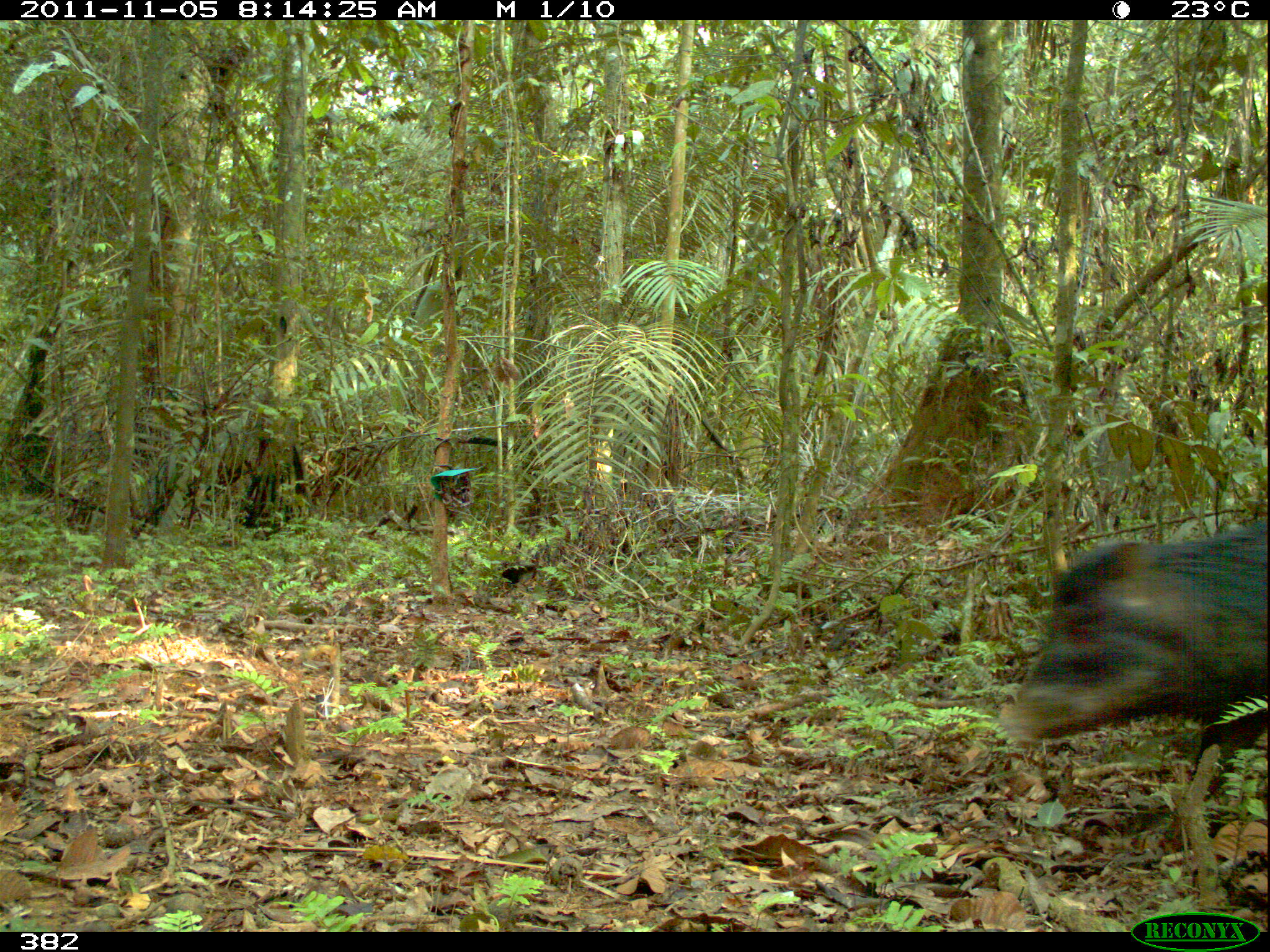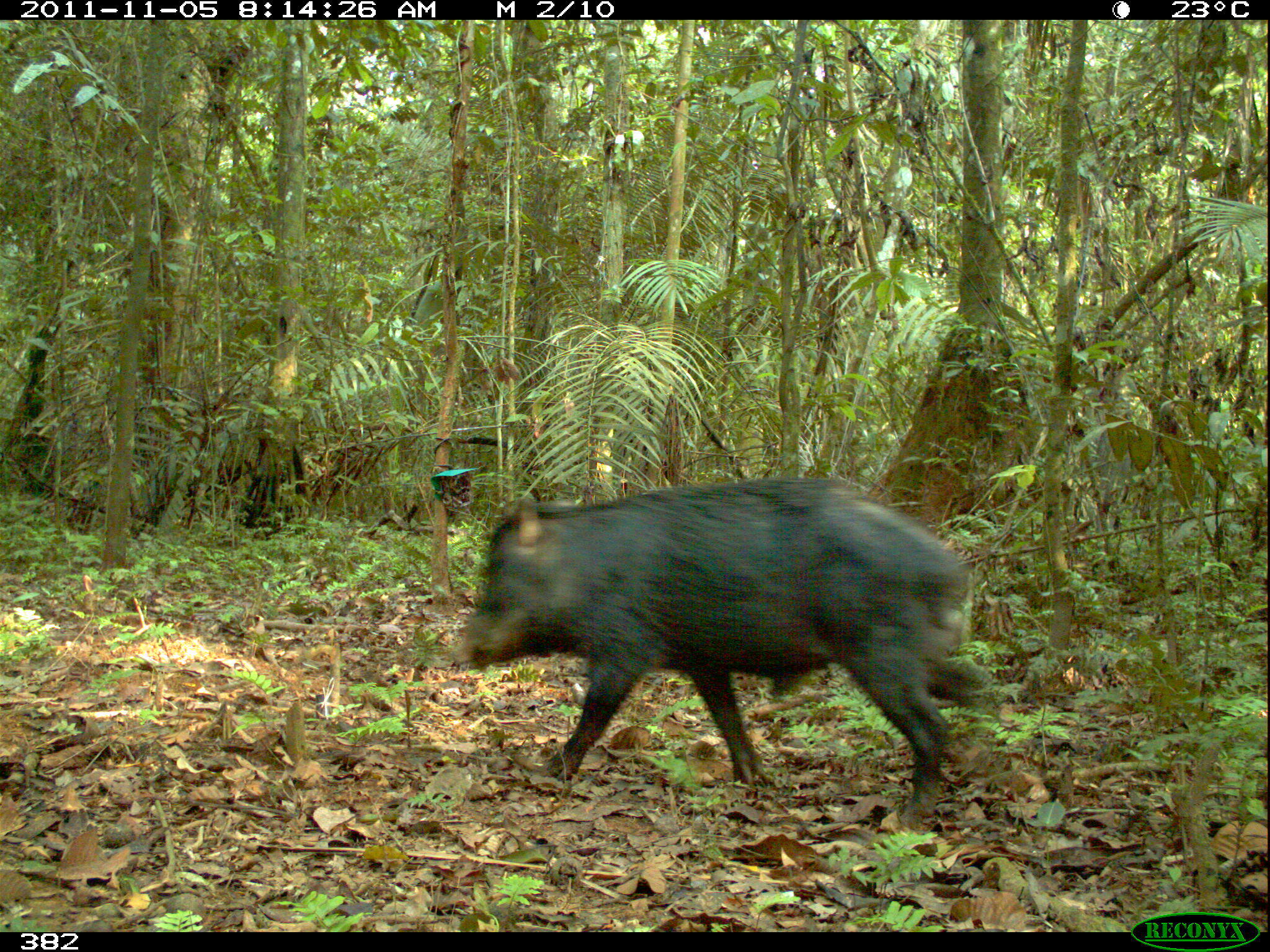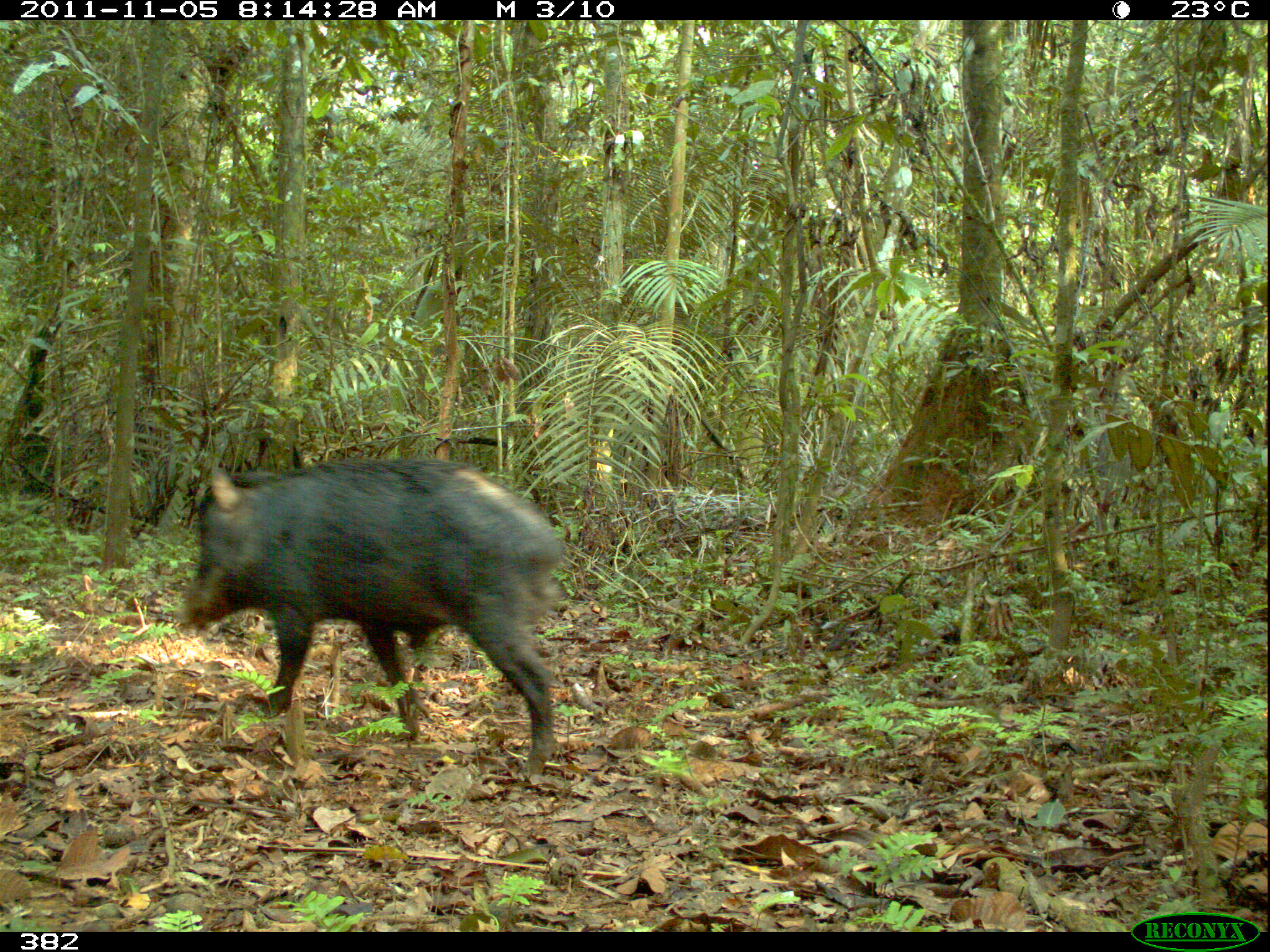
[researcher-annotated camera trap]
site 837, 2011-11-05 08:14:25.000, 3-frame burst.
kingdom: Animalia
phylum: Chordata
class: Mammalia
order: Artiodactyla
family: Tayassuidae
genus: Tayassu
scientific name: Tayassu pecari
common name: white-lipped peccary